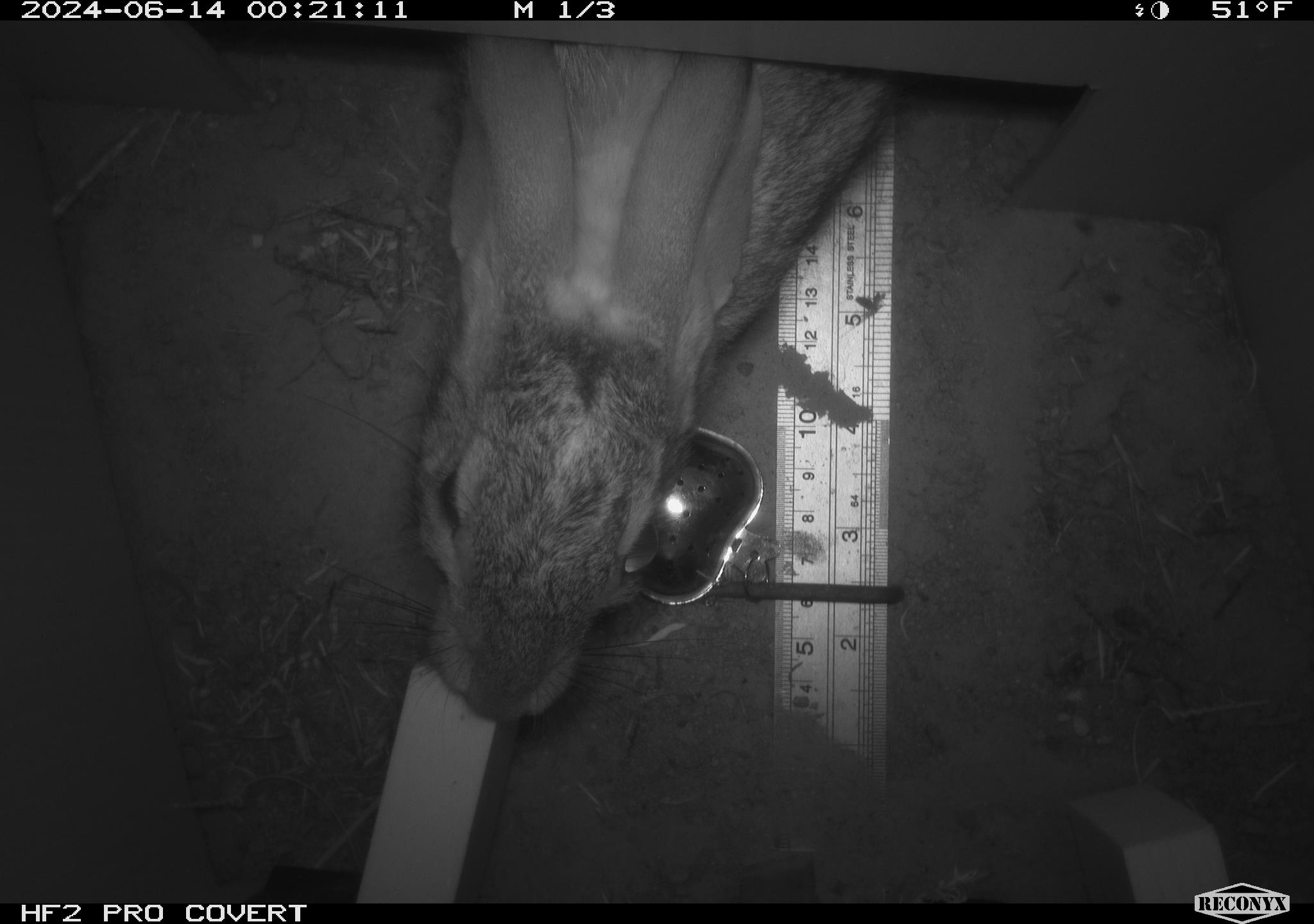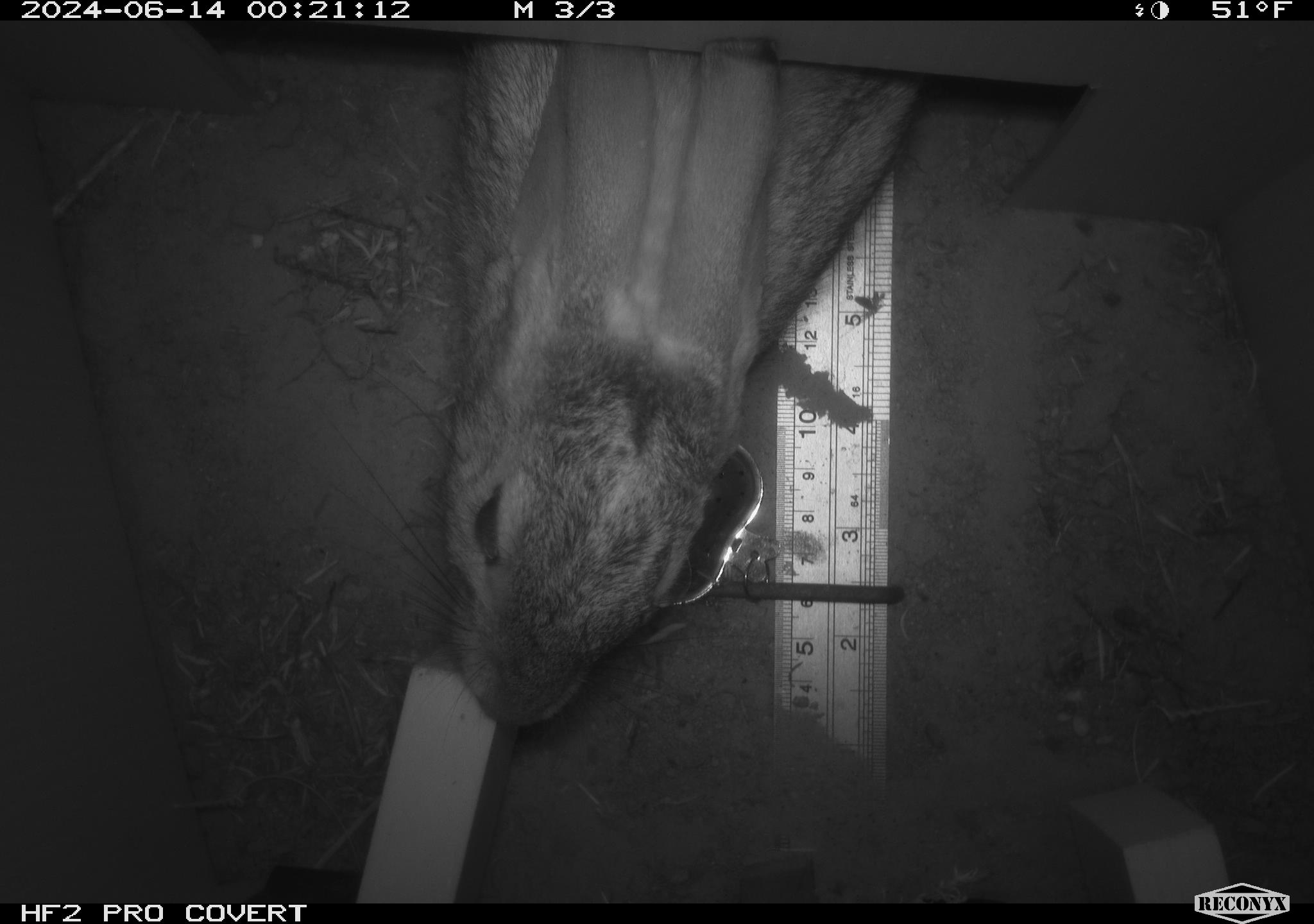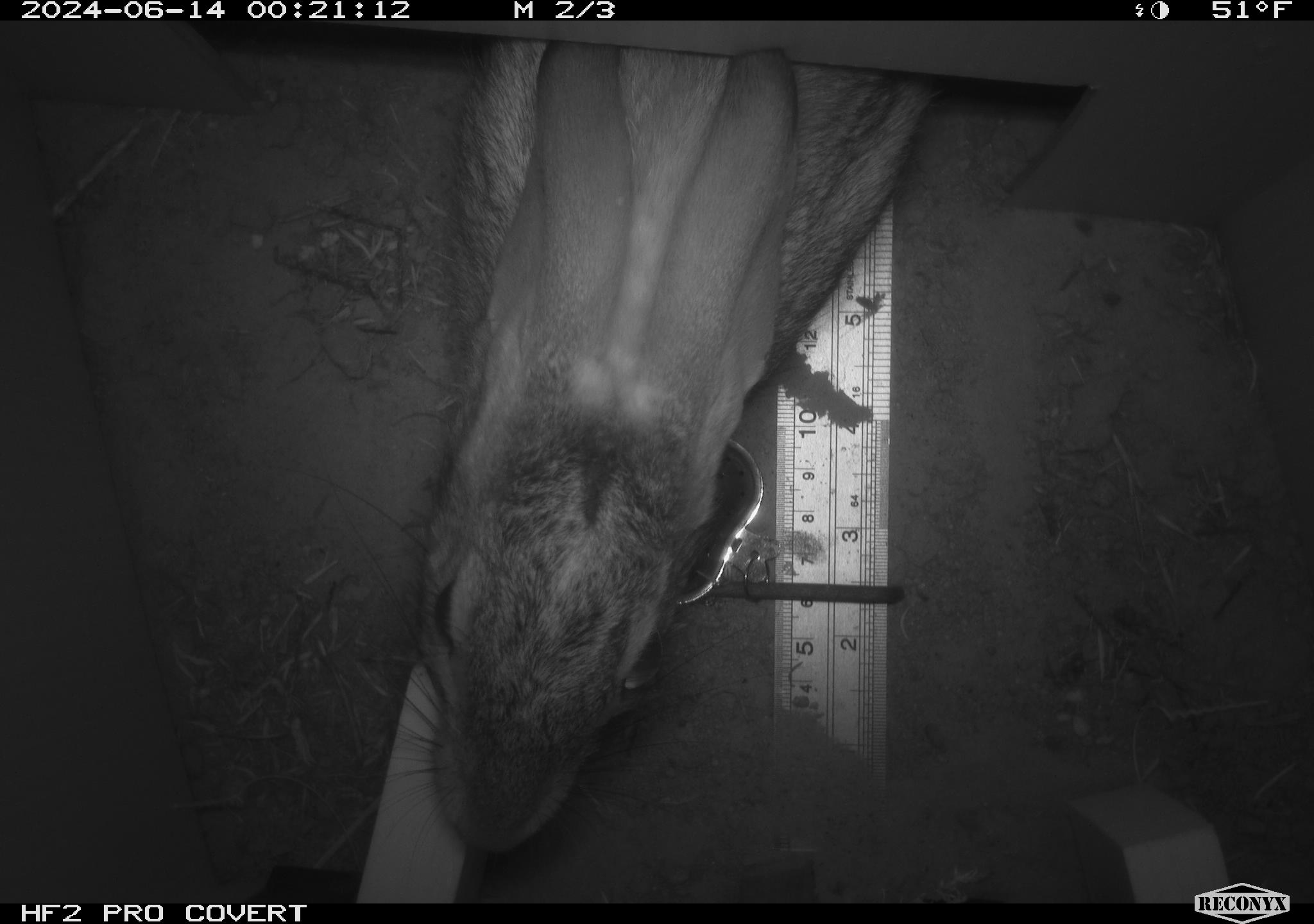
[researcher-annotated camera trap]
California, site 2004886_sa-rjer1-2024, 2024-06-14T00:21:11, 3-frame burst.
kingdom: Animalia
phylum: Chordata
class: Mammalia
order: Lagomorpha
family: Leporidae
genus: Sylvilagus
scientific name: Sylvilagus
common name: cottontail rabbits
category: sylvilagus species